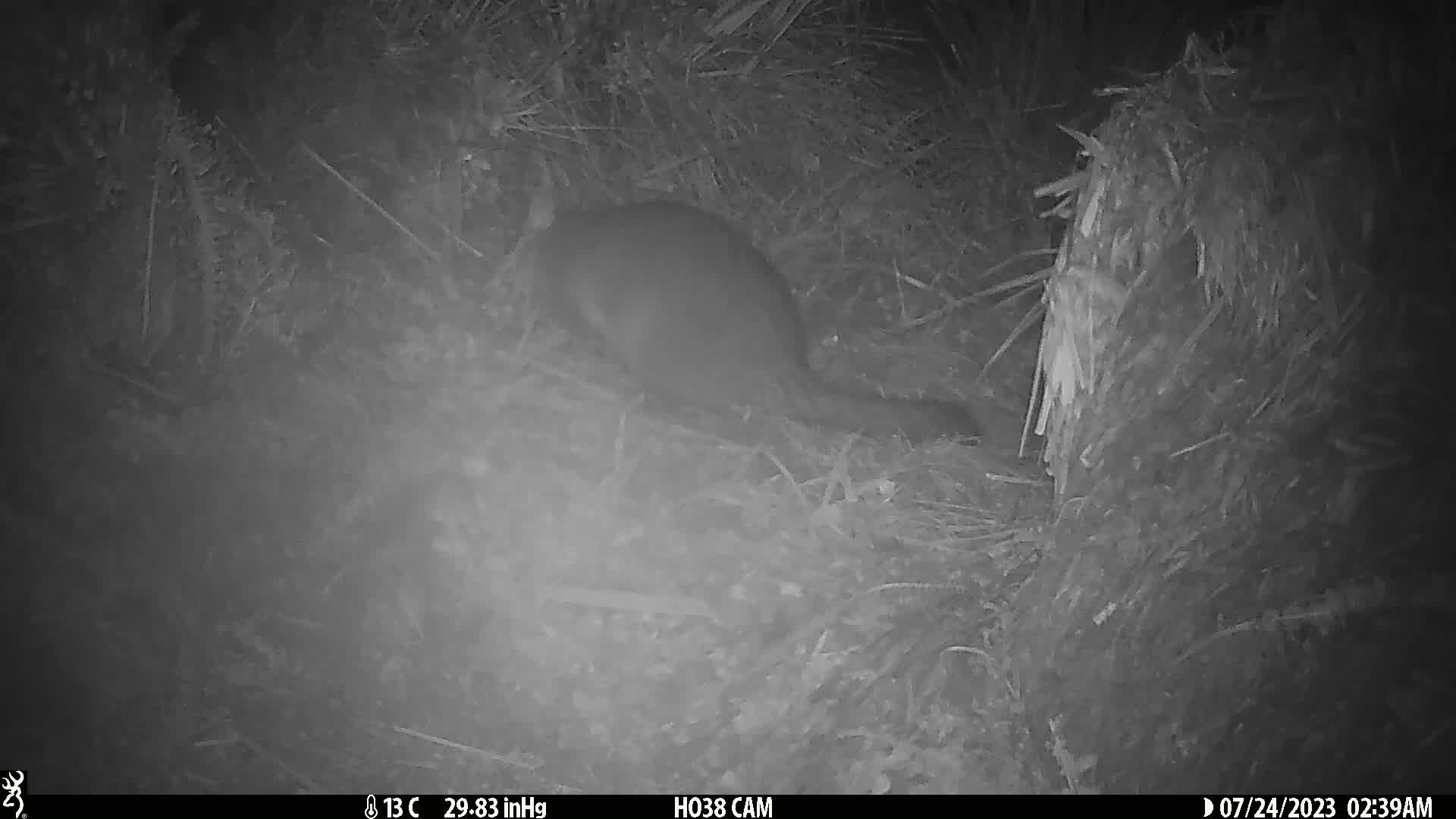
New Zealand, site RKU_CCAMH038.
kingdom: Animalia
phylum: Chordata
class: Mammalia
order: Diprotodontia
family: Phalangeridae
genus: Trichosurus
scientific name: Trichosurus vulpecula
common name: common brushtail possum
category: possum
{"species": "possum (common brushtail possum) (Trichosurus vulpecula)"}